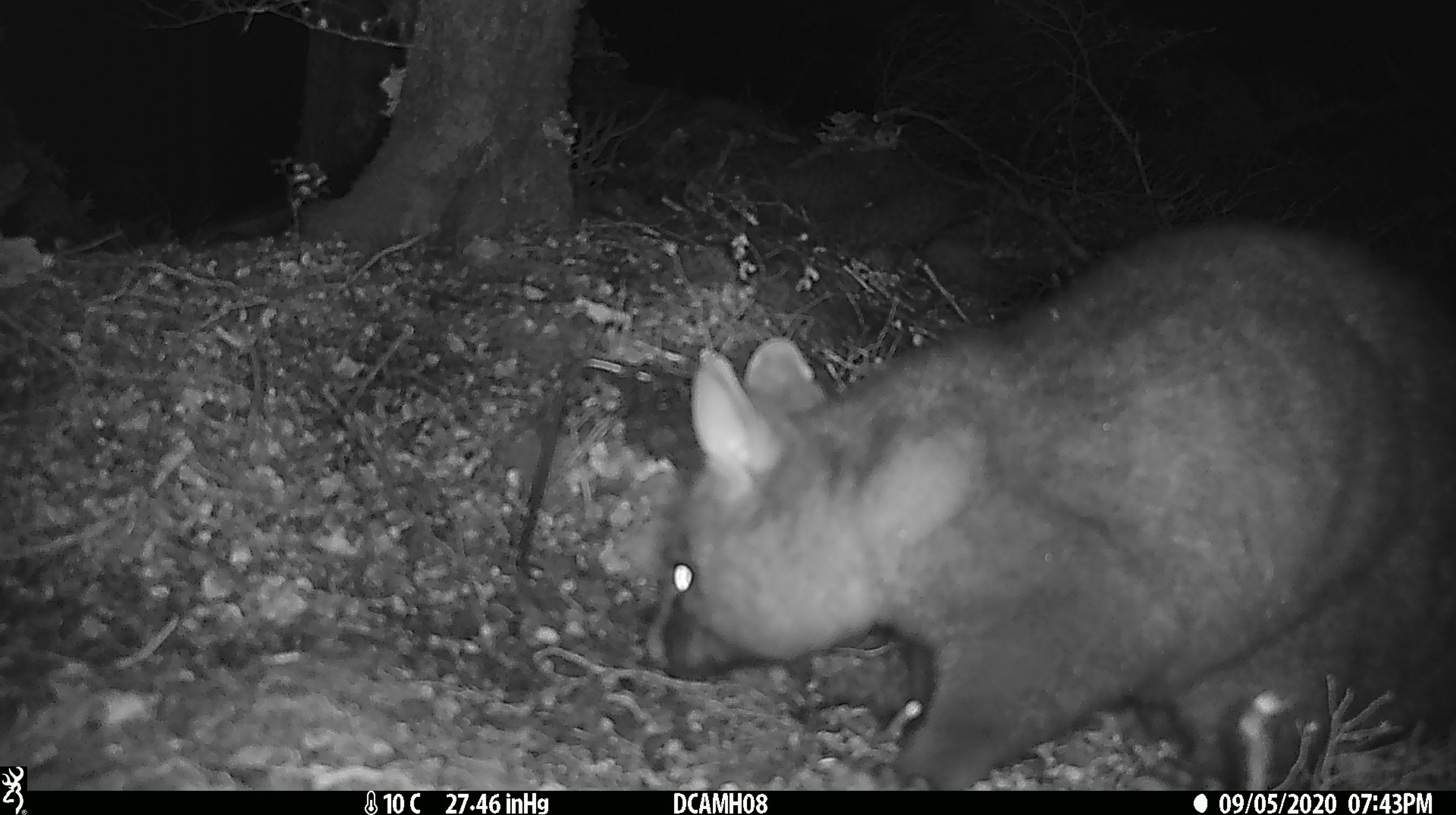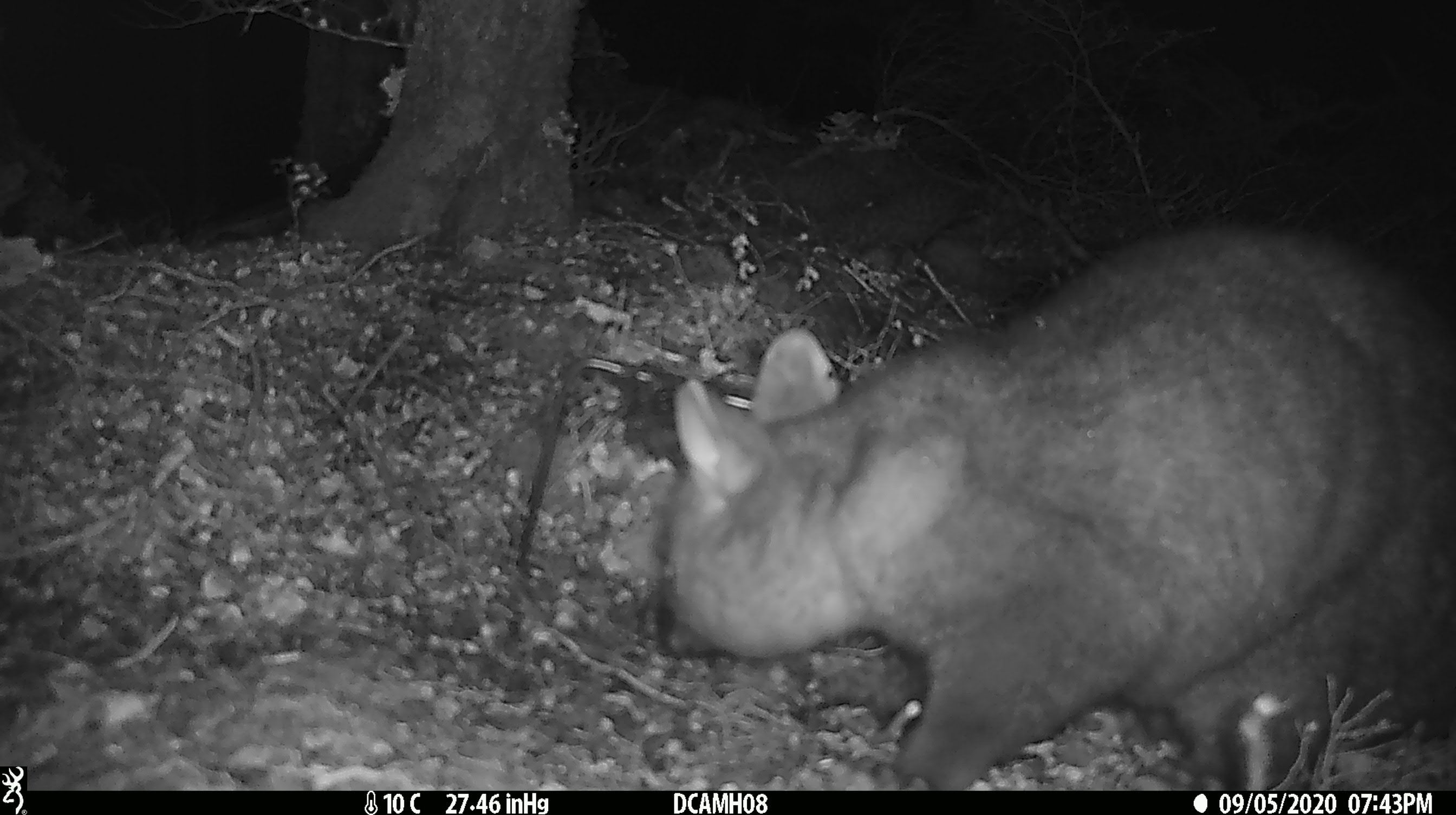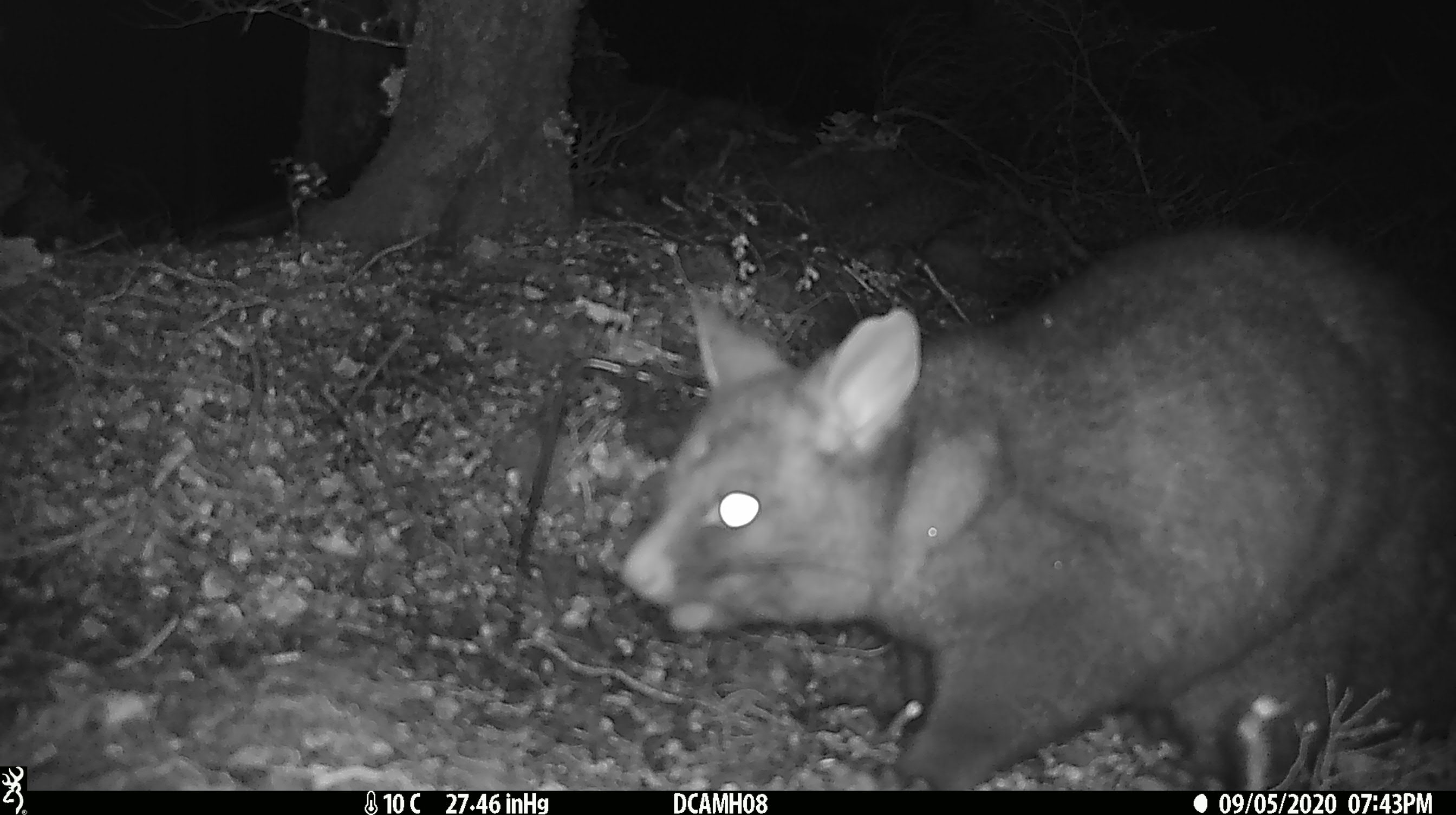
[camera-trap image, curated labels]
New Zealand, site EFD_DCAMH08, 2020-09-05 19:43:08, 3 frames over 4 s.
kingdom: Animalia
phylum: Chordata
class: Mammalia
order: Diprotodontia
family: Phalangeridae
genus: Trichosurus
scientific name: Trichosurus vulpecula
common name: common brushtail possum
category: possum